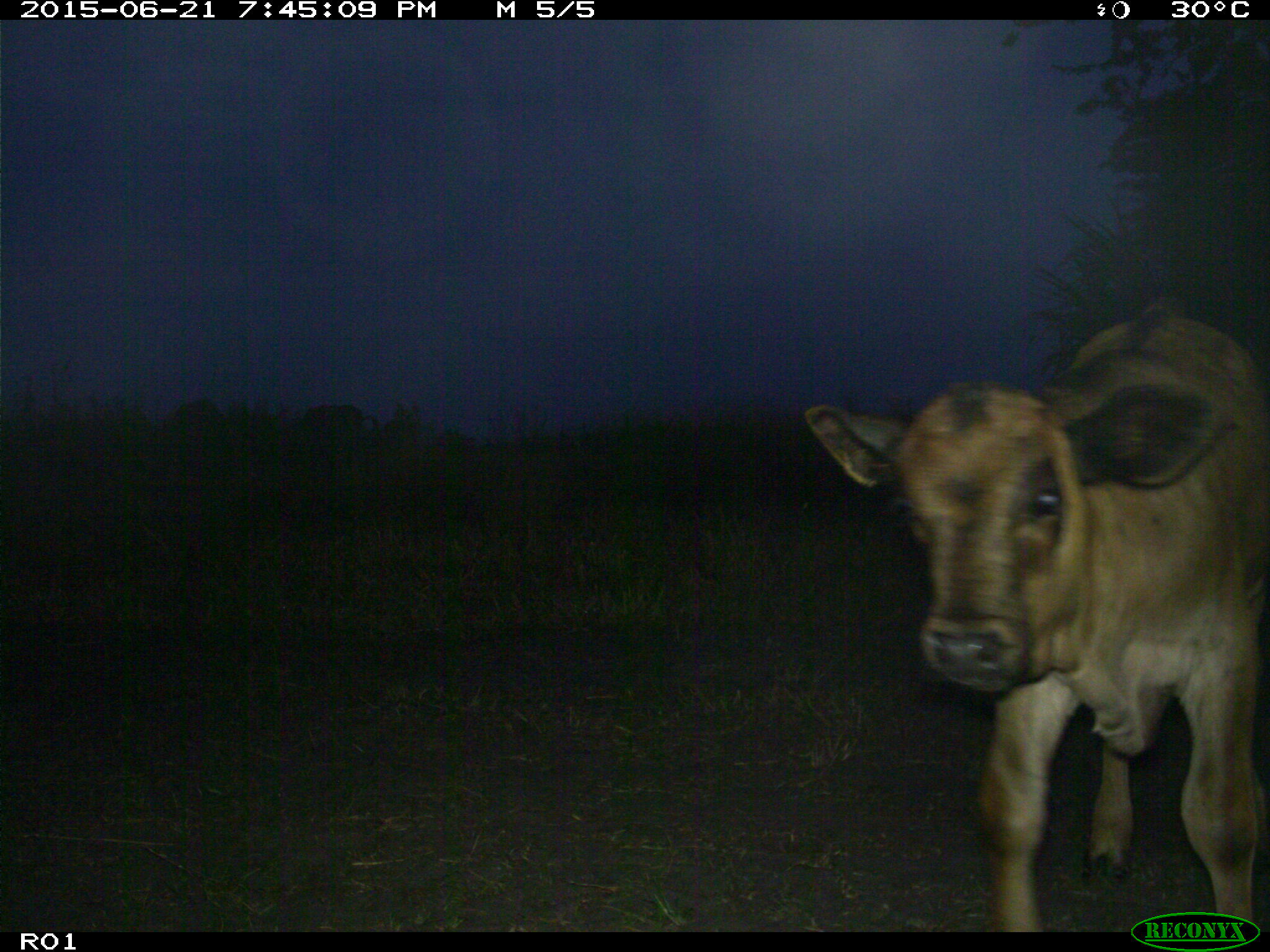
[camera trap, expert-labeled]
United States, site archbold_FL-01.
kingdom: Animalia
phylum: Chordata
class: Mammalia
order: Artiodactyla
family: Bovidae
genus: Bos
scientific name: Bos taurus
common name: domestic cow